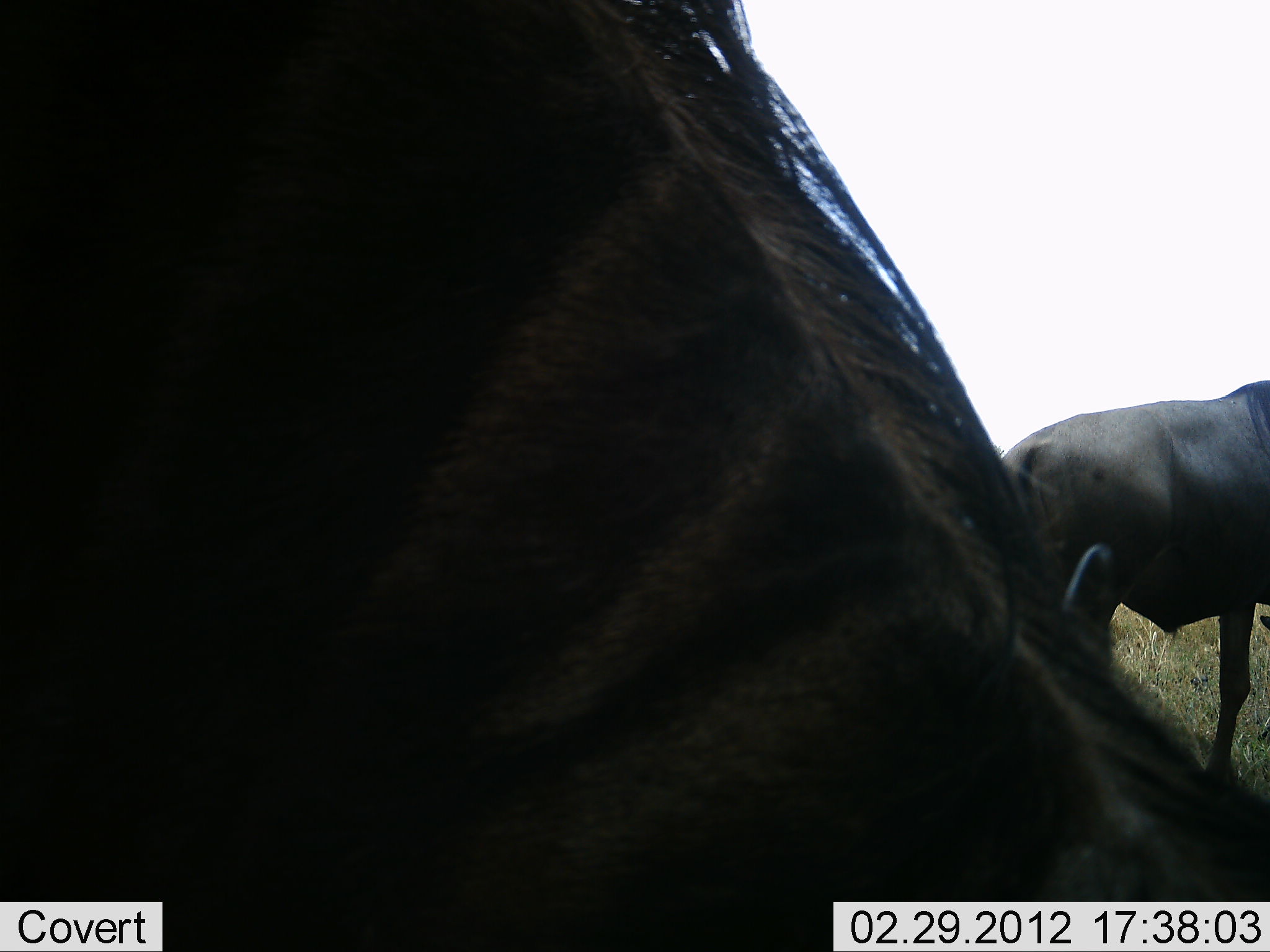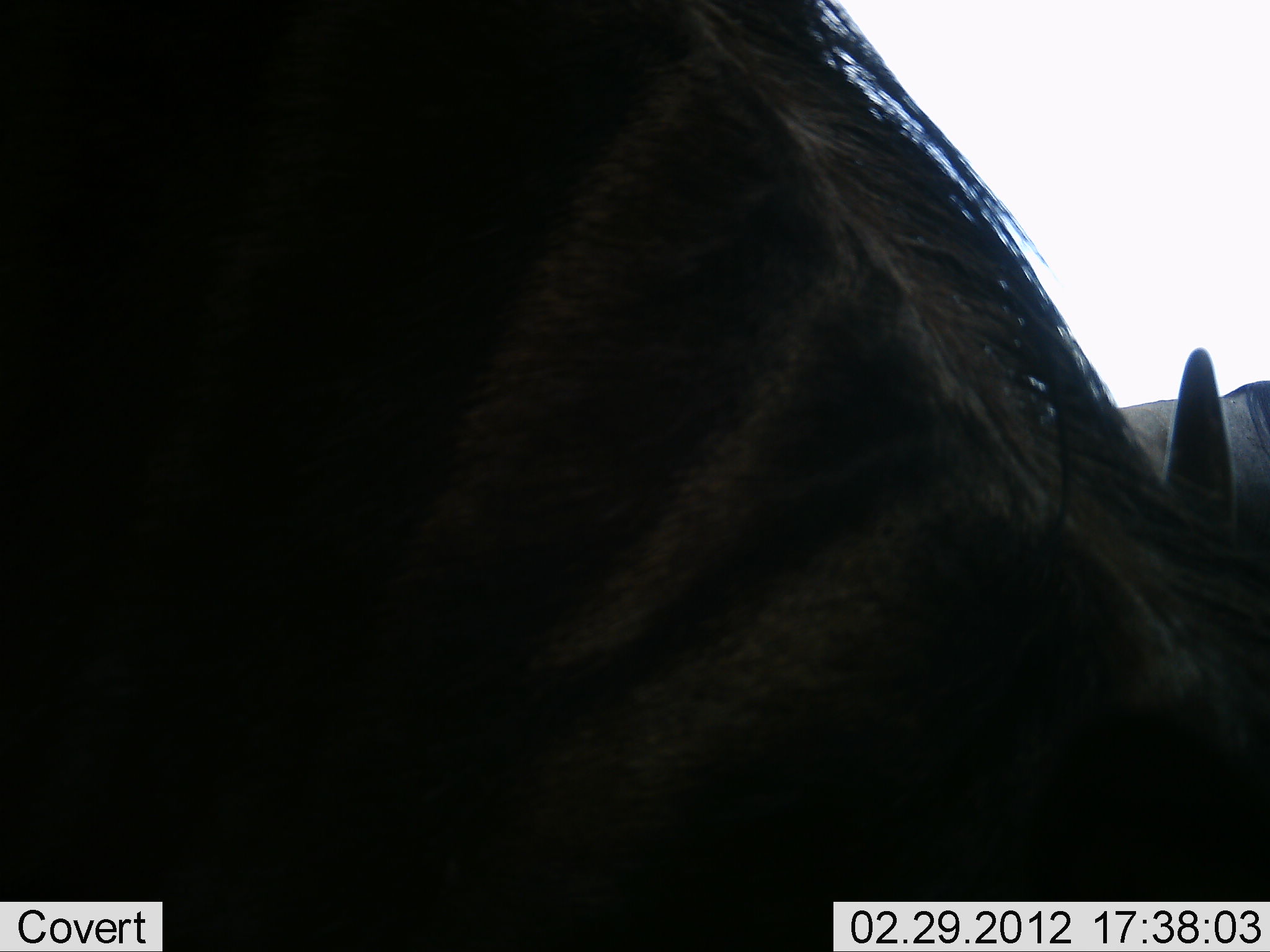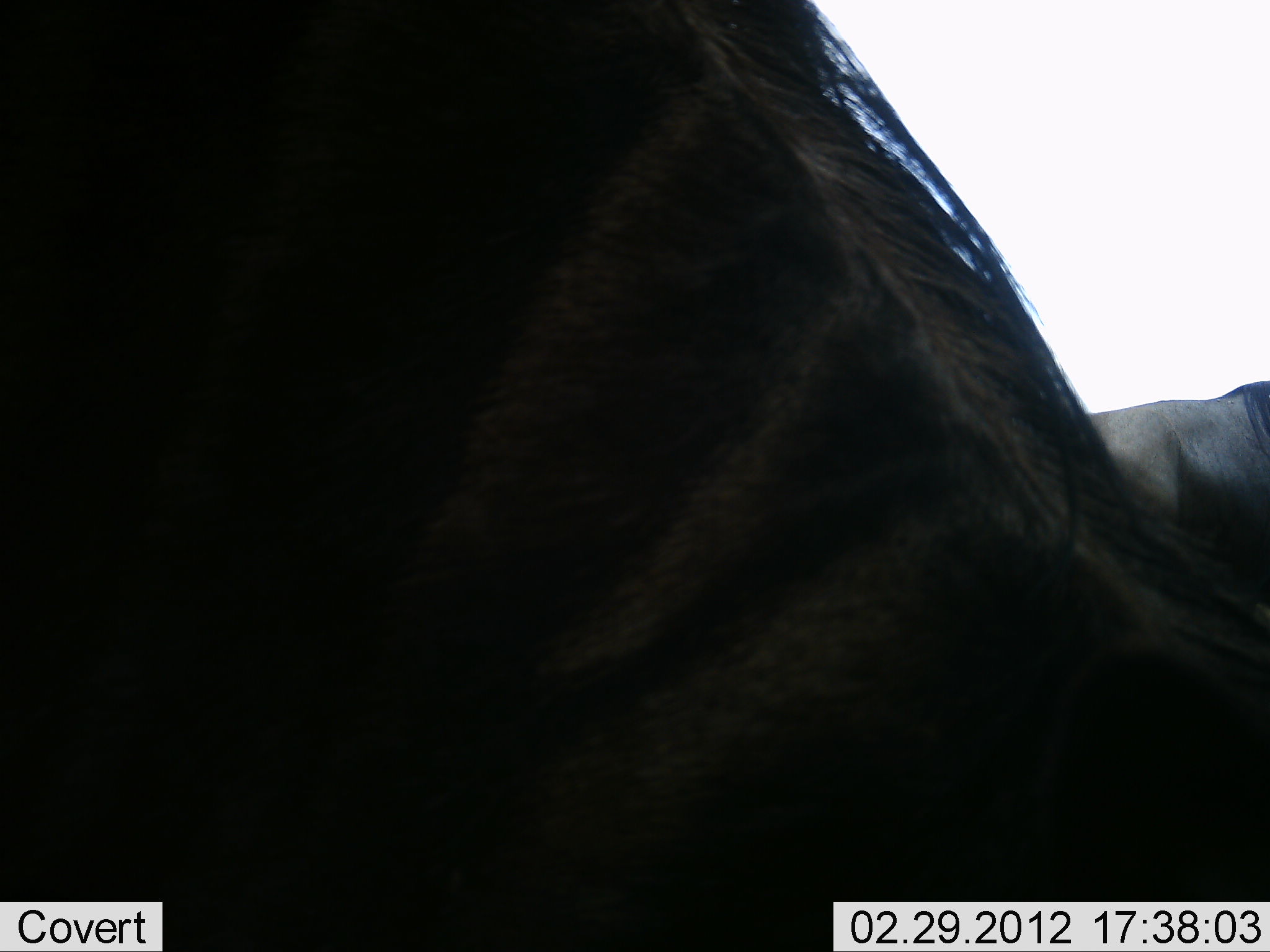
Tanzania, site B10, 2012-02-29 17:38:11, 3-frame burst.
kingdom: Animalia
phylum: Chordata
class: Mammalia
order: Artiodactyla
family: Bovidae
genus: Connochaetes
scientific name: Connochaetes taurinus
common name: blue wildebeest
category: wildebeest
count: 2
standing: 76%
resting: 6%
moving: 12%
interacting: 0%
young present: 0%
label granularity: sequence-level